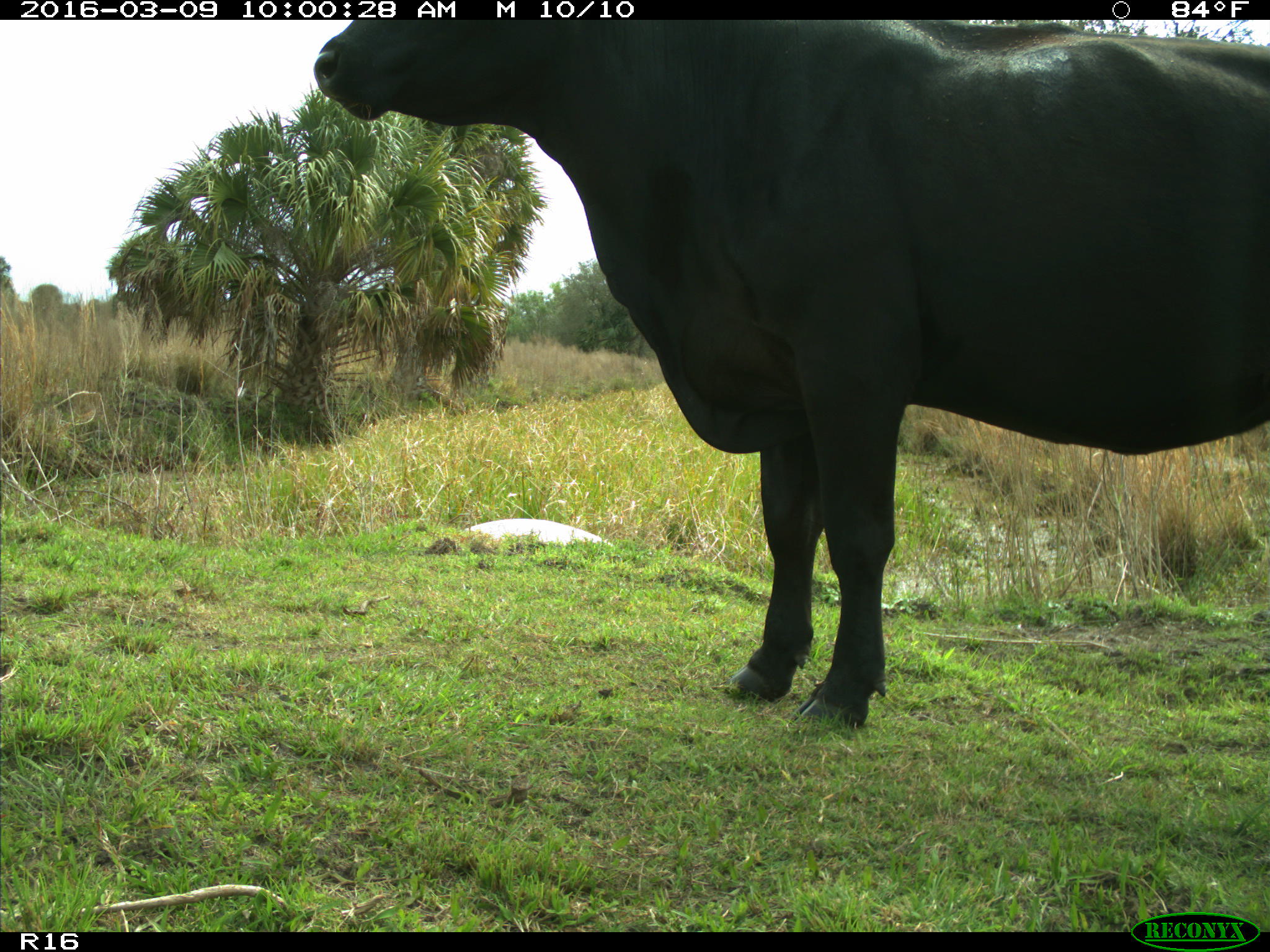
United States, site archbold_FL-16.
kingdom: Animalia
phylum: Chordata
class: Mammalia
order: Artiodactyla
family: Bovidae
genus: Bos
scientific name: Bos taurus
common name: domestic cow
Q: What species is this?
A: Bos taurus (domestic cow).